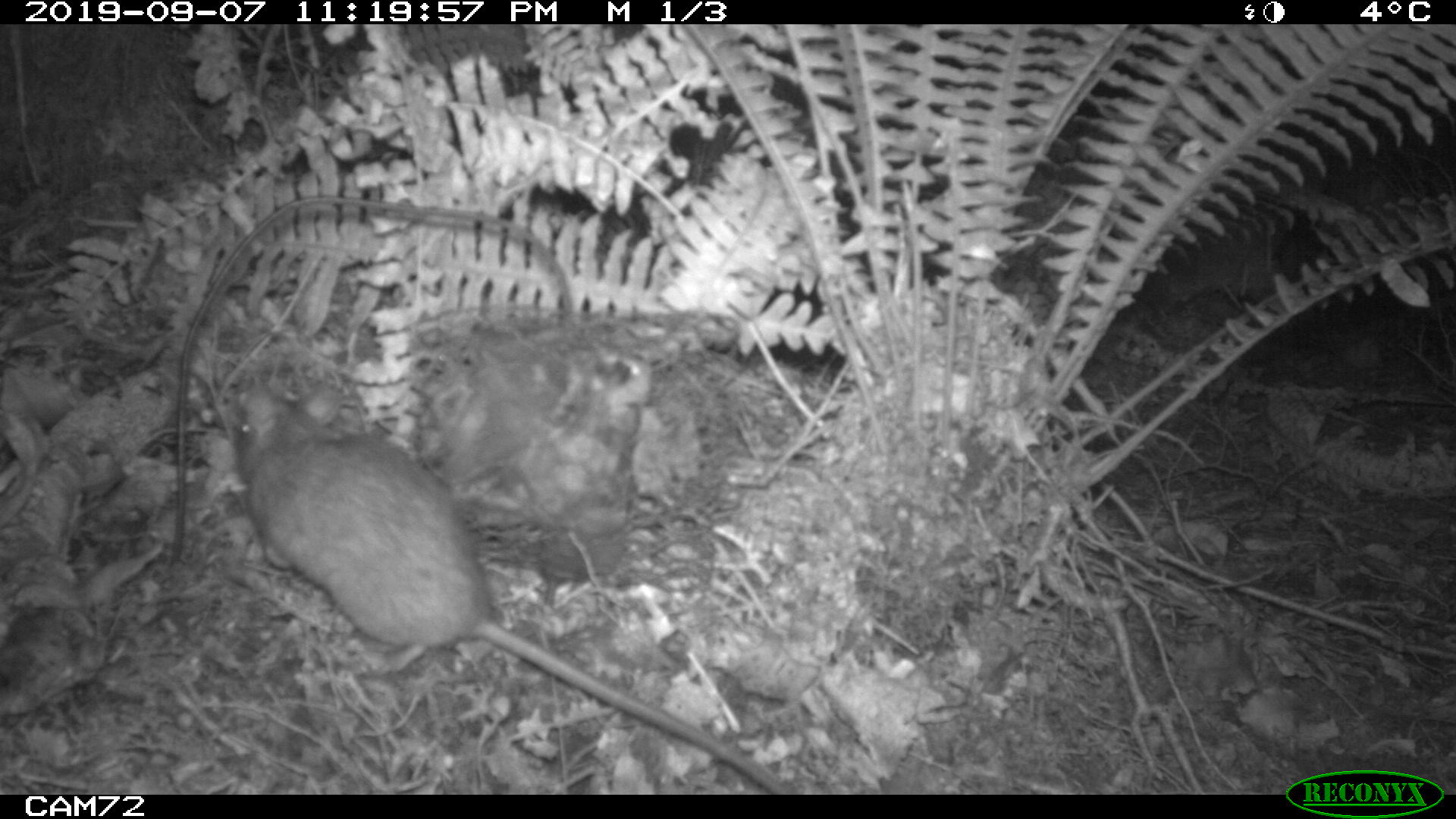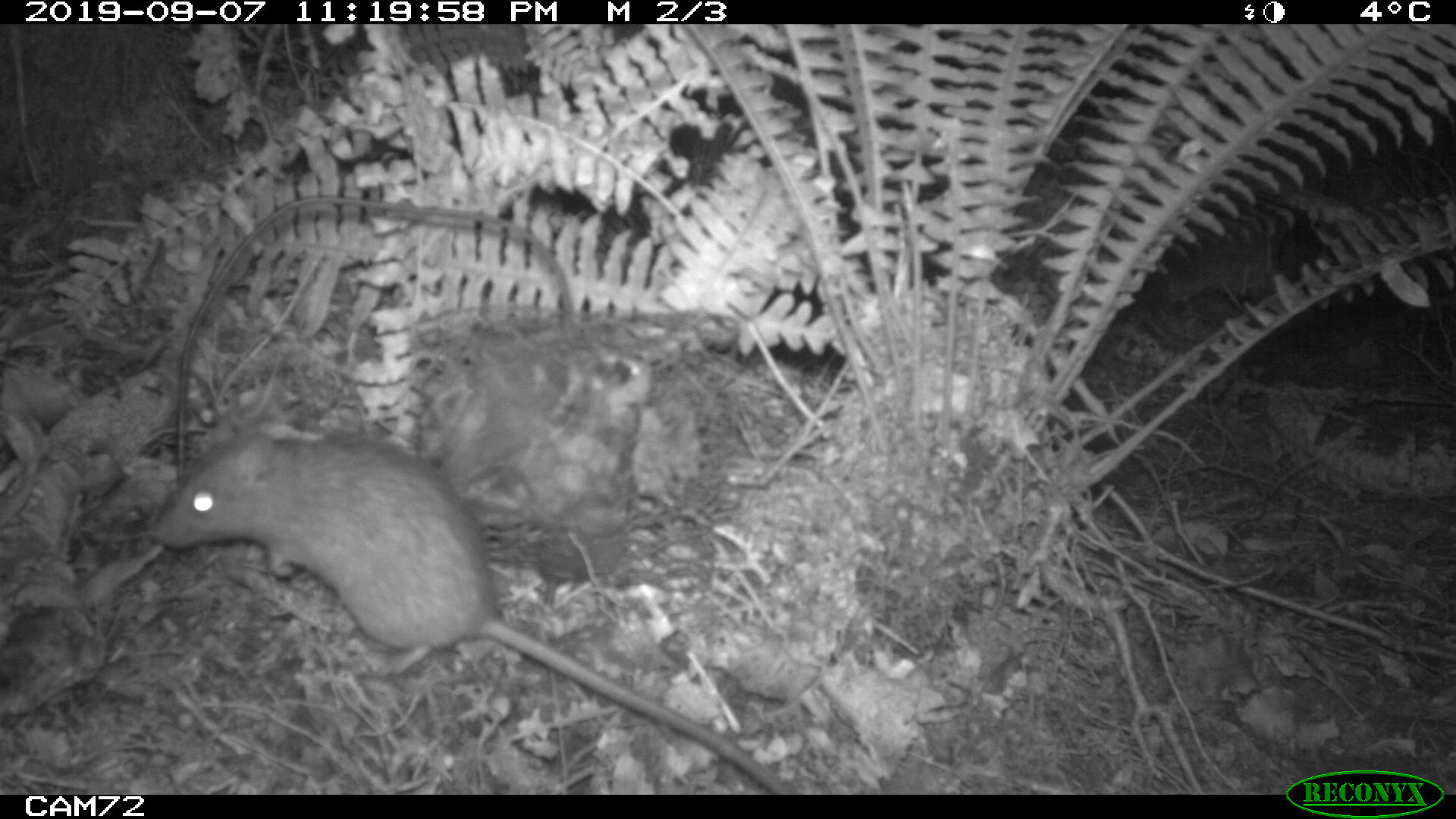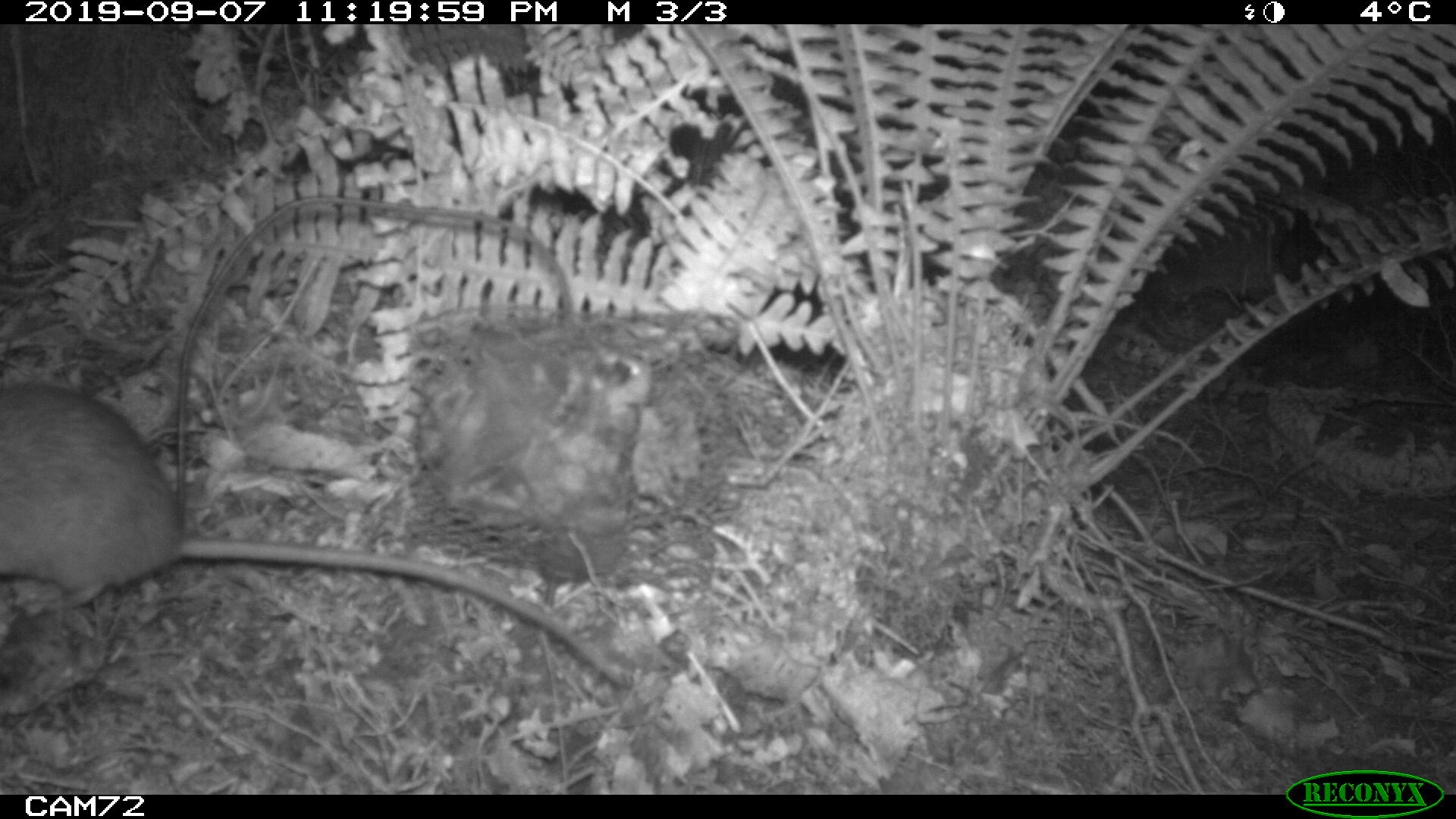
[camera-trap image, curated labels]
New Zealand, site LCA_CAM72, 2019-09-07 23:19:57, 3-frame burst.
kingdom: Animalia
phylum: Chordata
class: Mammalia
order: Rodentia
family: Muridae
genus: Rattus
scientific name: Rattus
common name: rat